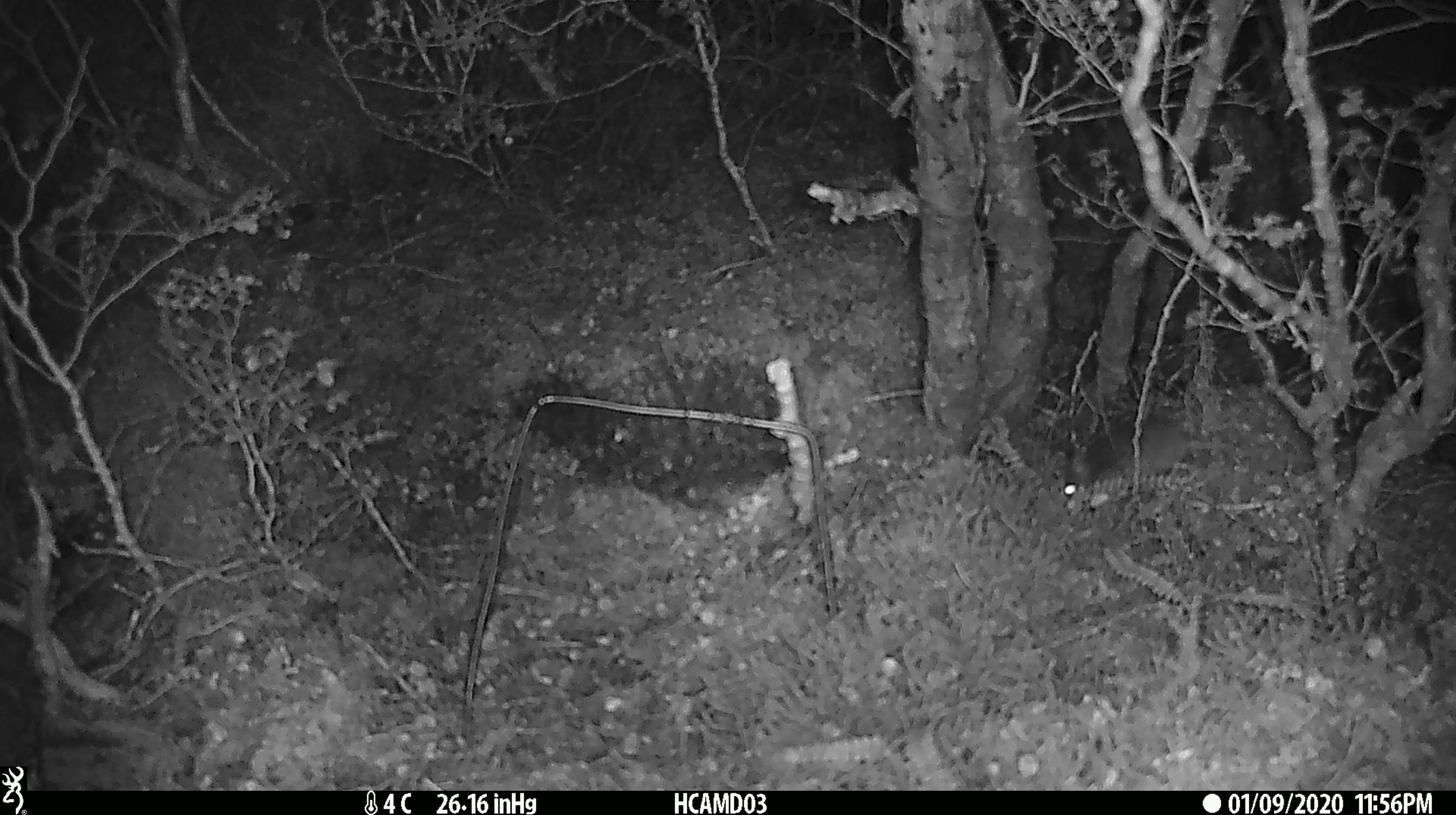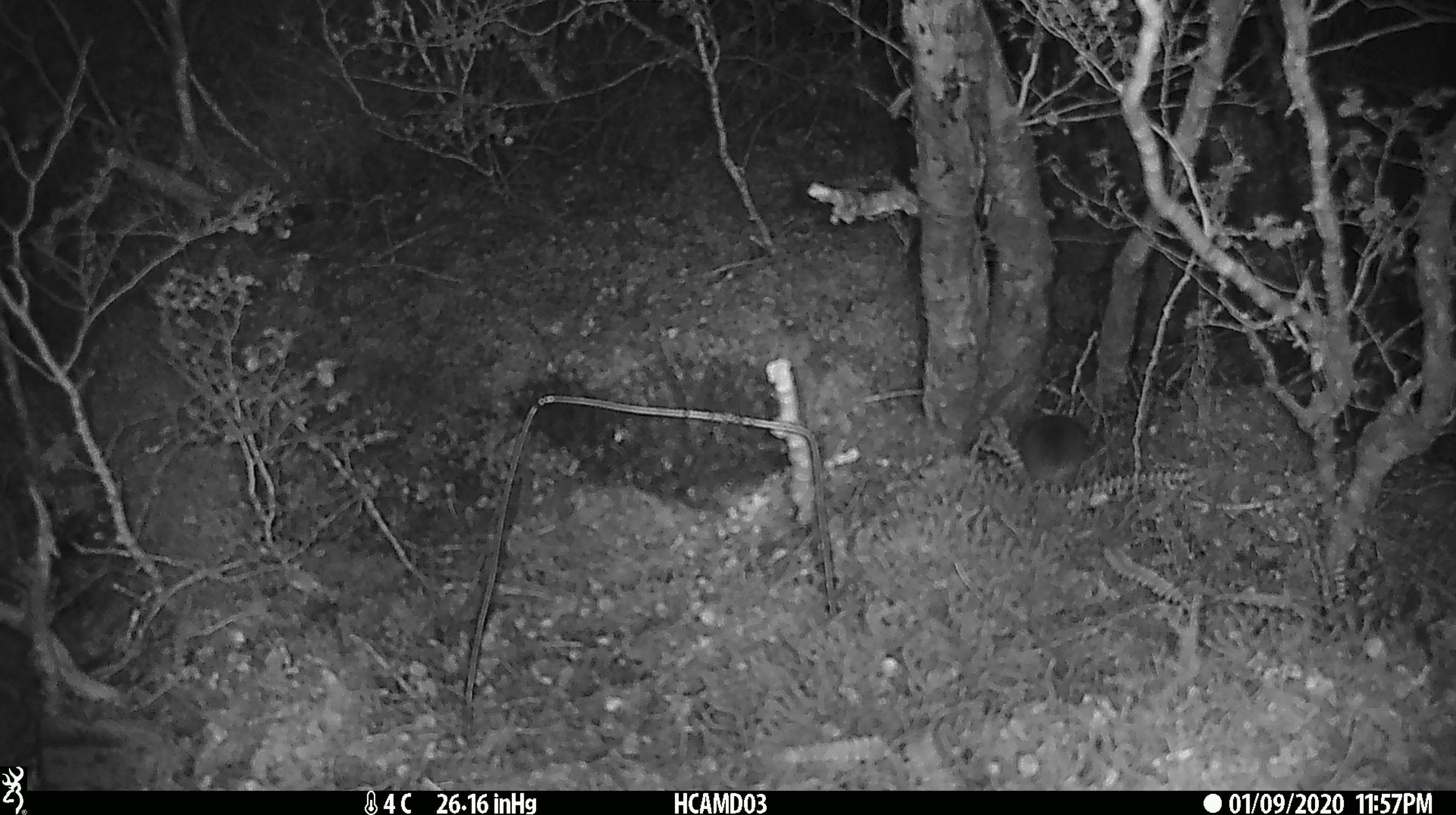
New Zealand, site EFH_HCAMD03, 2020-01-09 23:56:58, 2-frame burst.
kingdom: Animalia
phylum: Chordata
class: Mammalia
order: Rodentia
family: Muridae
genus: Mus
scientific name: Mus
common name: mouse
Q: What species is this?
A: Mouse (Mus).